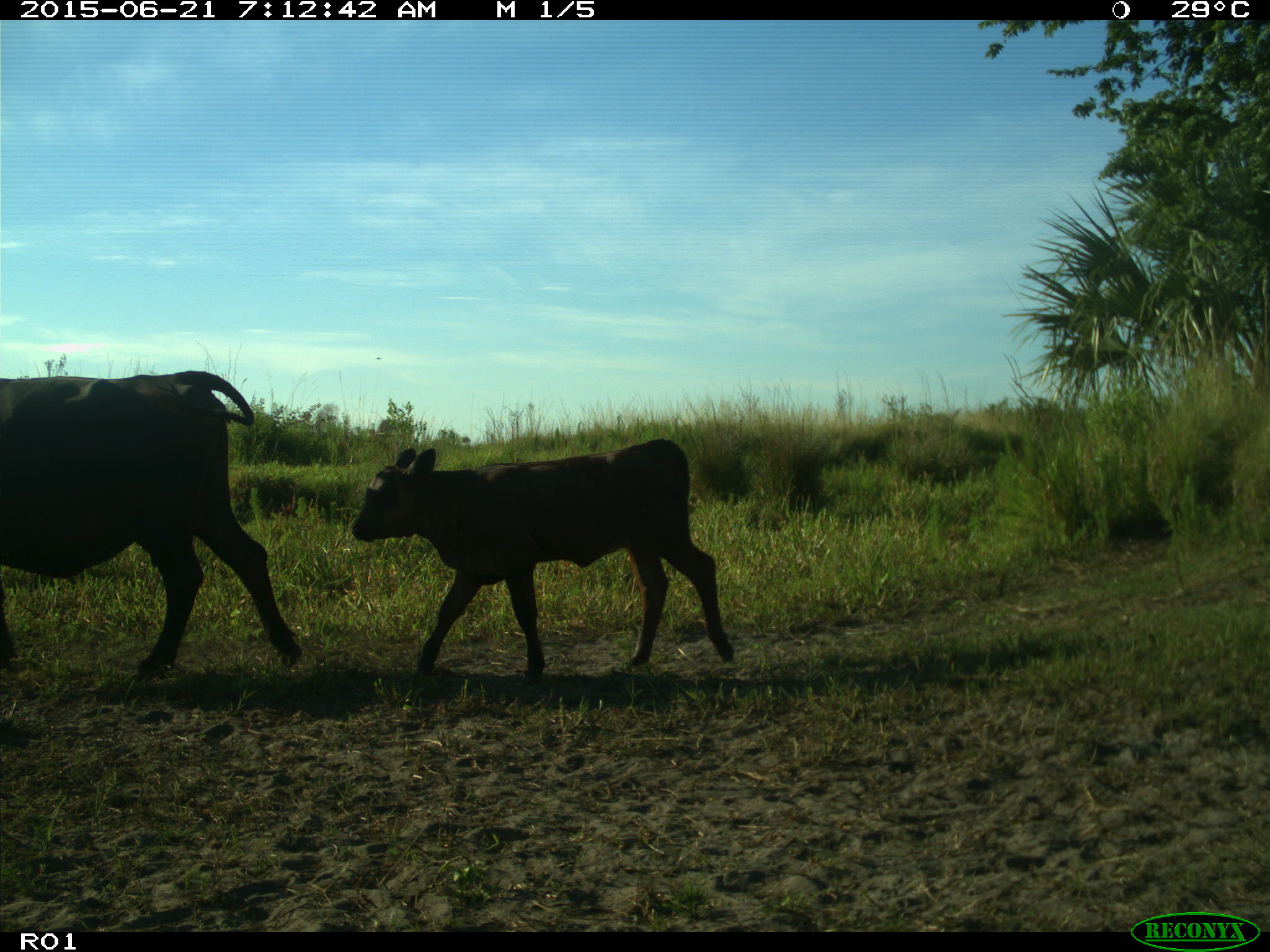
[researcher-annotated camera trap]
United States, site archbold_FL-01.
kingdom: Animalia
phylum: Chordata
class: Mammalia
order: Artiodactyla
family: Bovidae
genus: Bos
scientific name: Bos taurus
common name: domestic cow